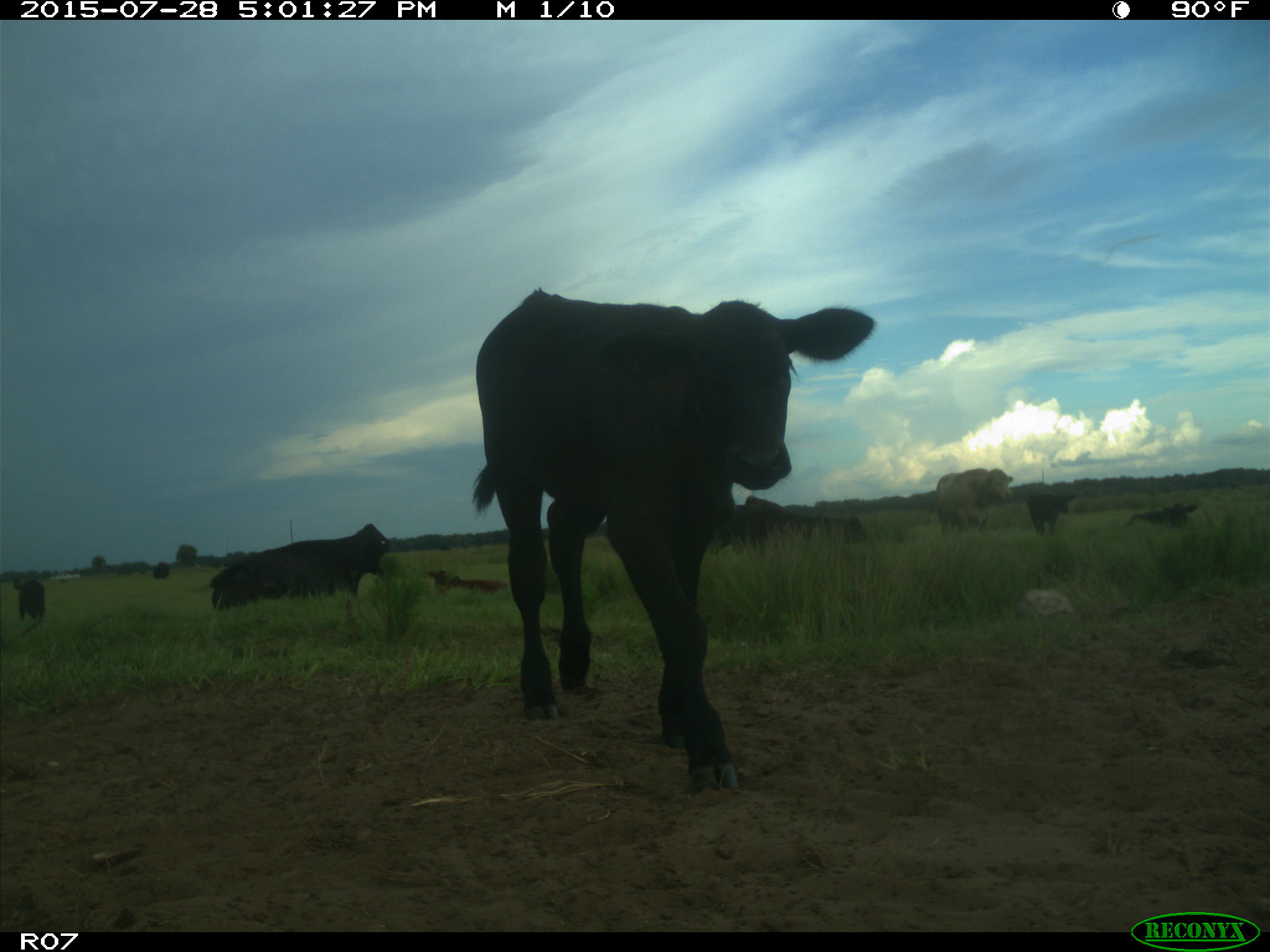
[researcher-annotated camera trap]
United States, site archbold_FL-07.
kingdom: Animalia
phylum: Chordata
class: Mammalia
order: Artiodactyla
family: Bovidae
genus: Bos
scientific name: Bos taurus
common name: domestic cow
Bos taurus (domestic cow).